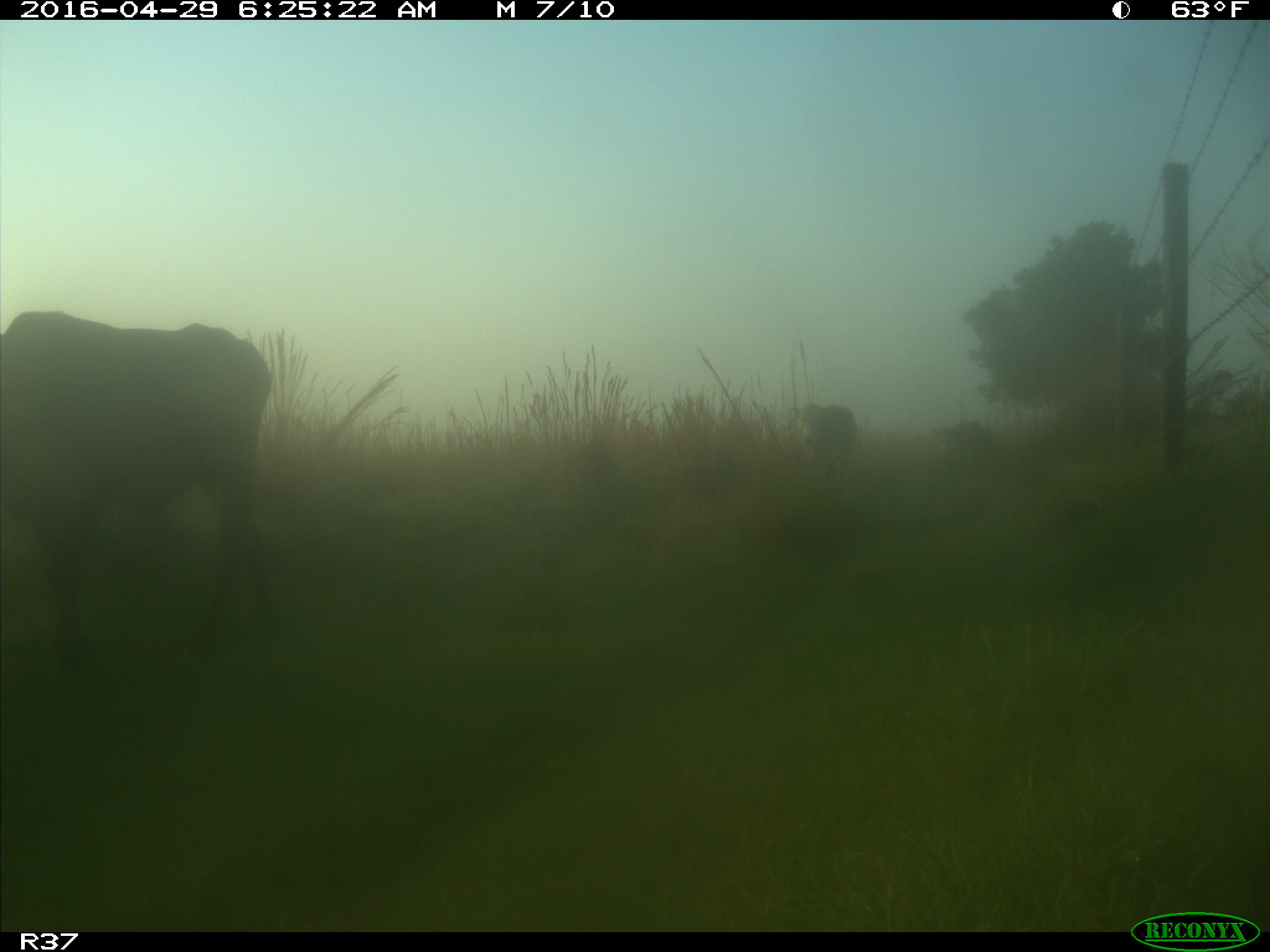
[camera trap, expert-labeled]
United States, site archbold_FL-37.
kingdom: Animalia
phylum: Chordata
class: Mammalia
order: Artiodactyla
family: Bovidae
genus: Bos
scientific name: Bos taurus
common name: domestic cow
Bos taurus (domestic cow).